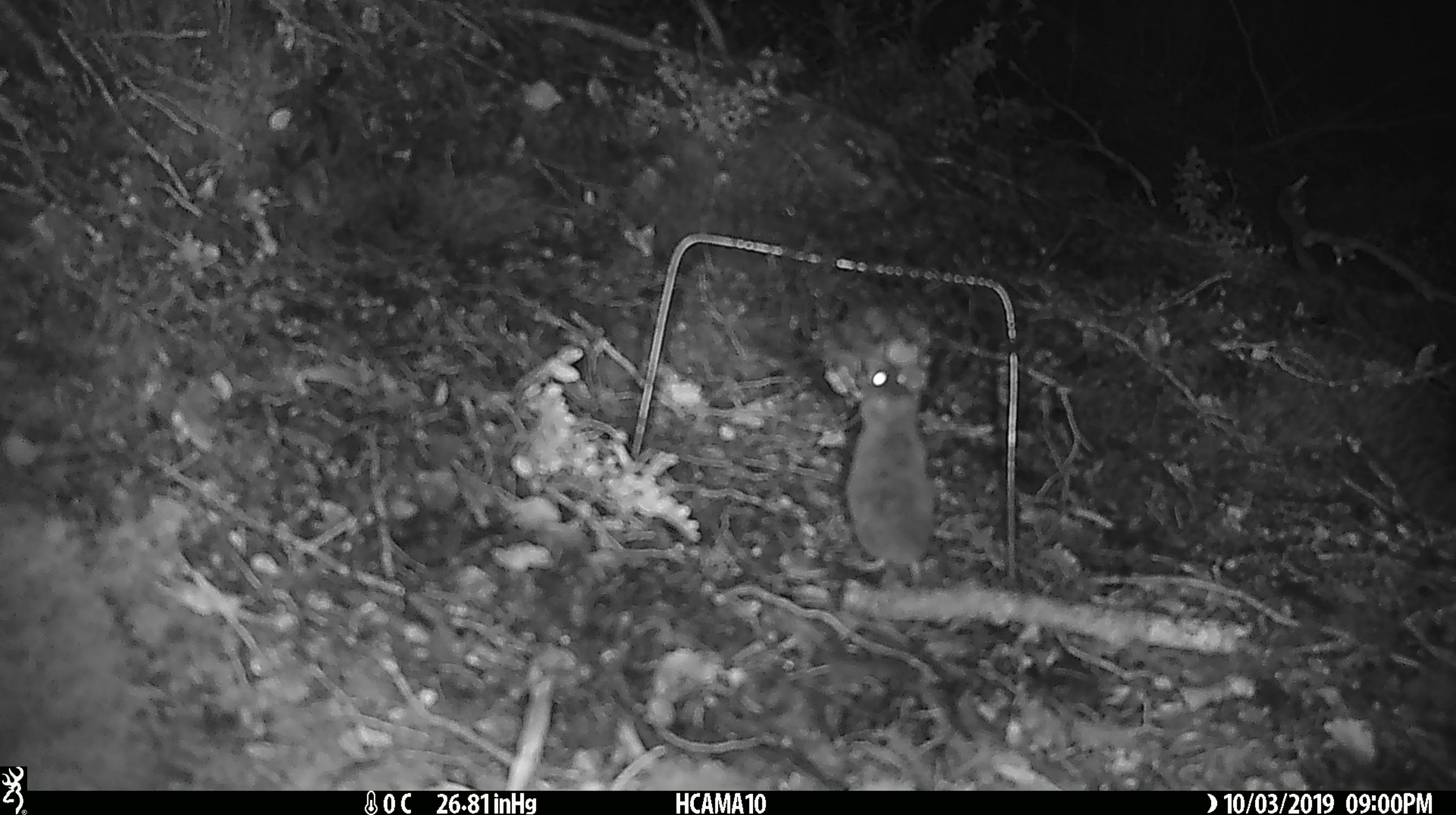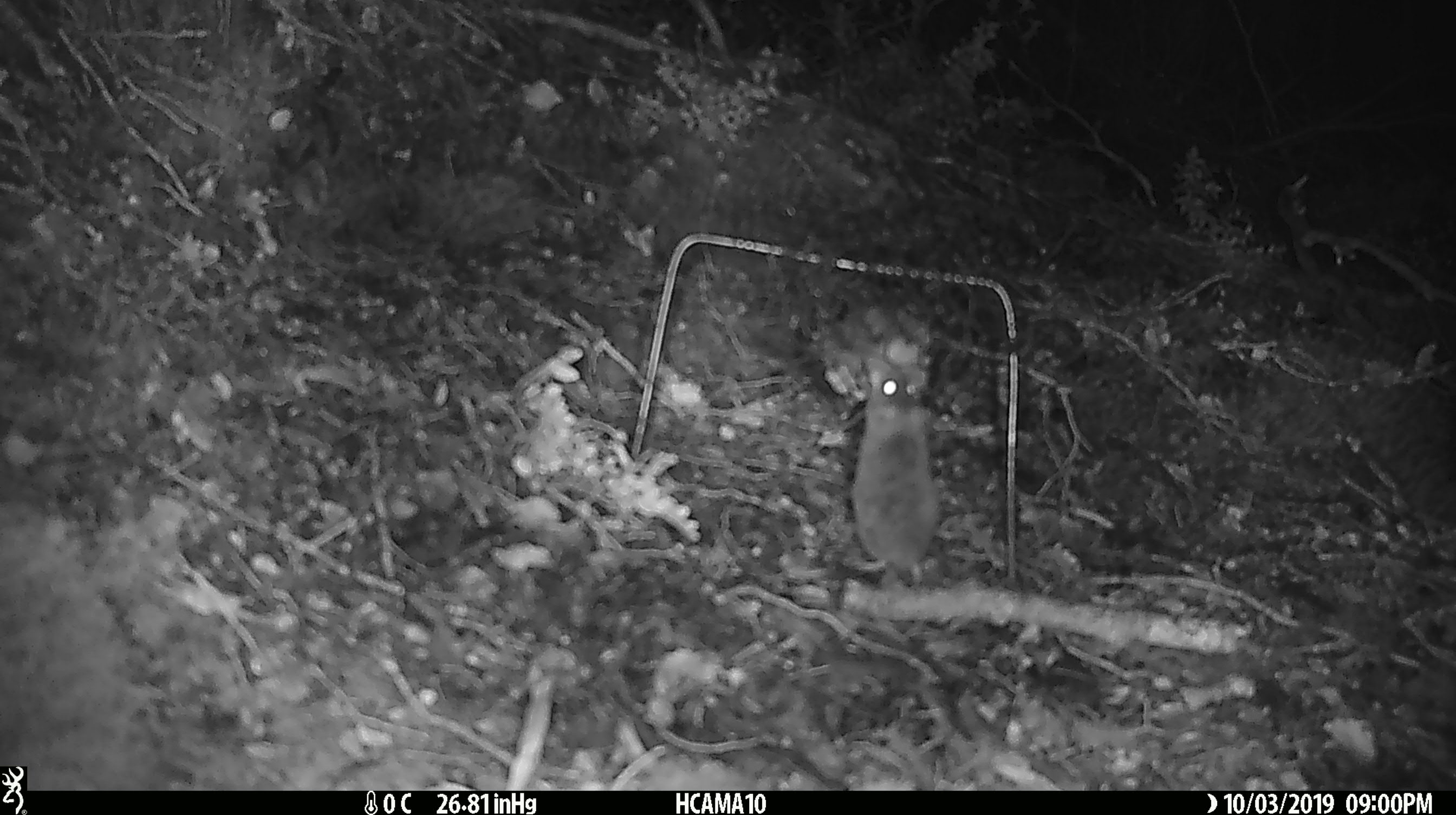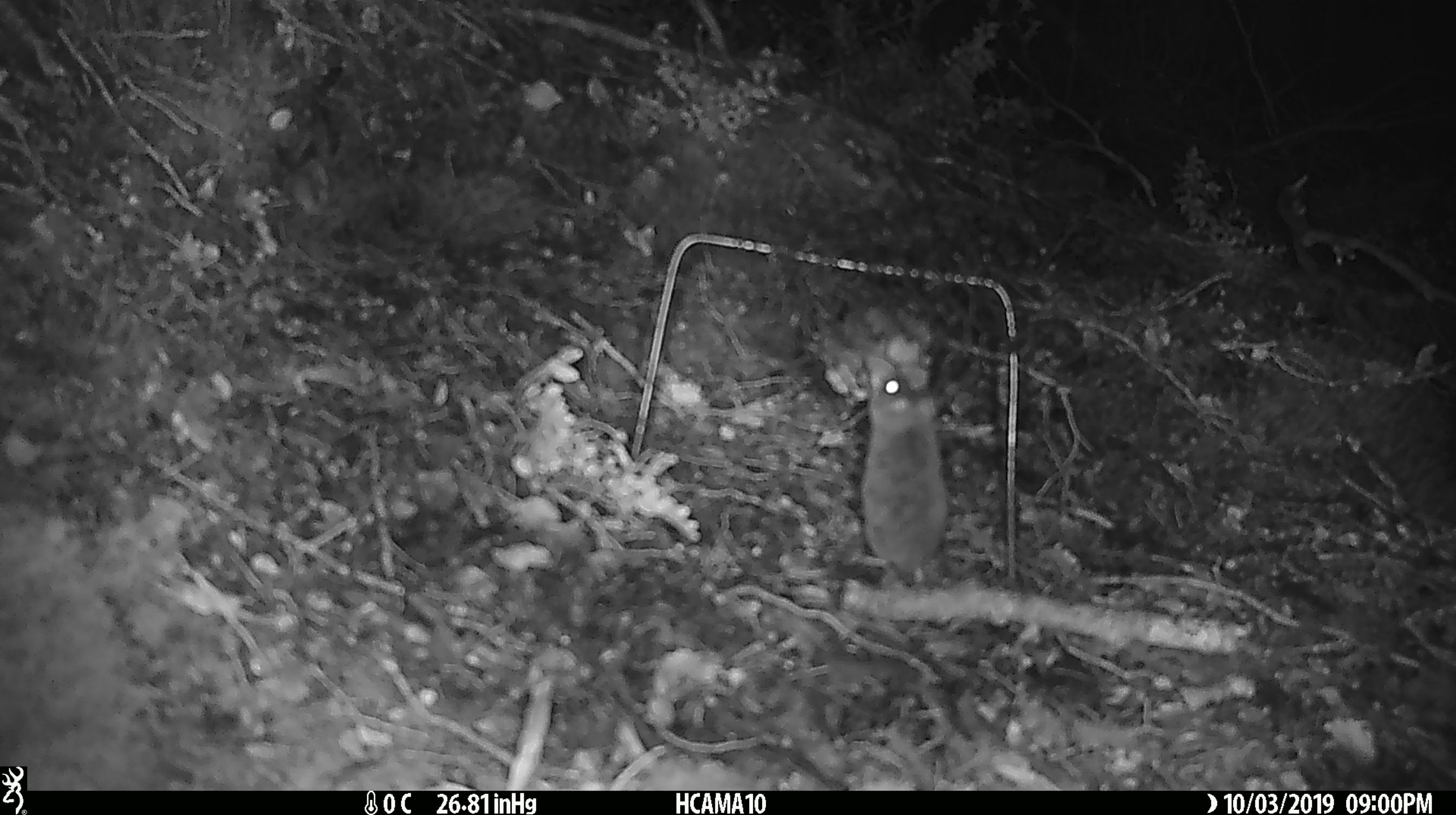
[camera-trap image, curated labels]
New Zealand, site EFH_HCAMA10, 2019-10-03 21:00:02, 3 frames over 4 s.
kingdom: Animalia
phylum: Chordata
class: Mammalia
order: Rodentia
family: Muridae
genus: Mus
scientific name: Mus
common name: mouse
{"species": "mouse (Mus)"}